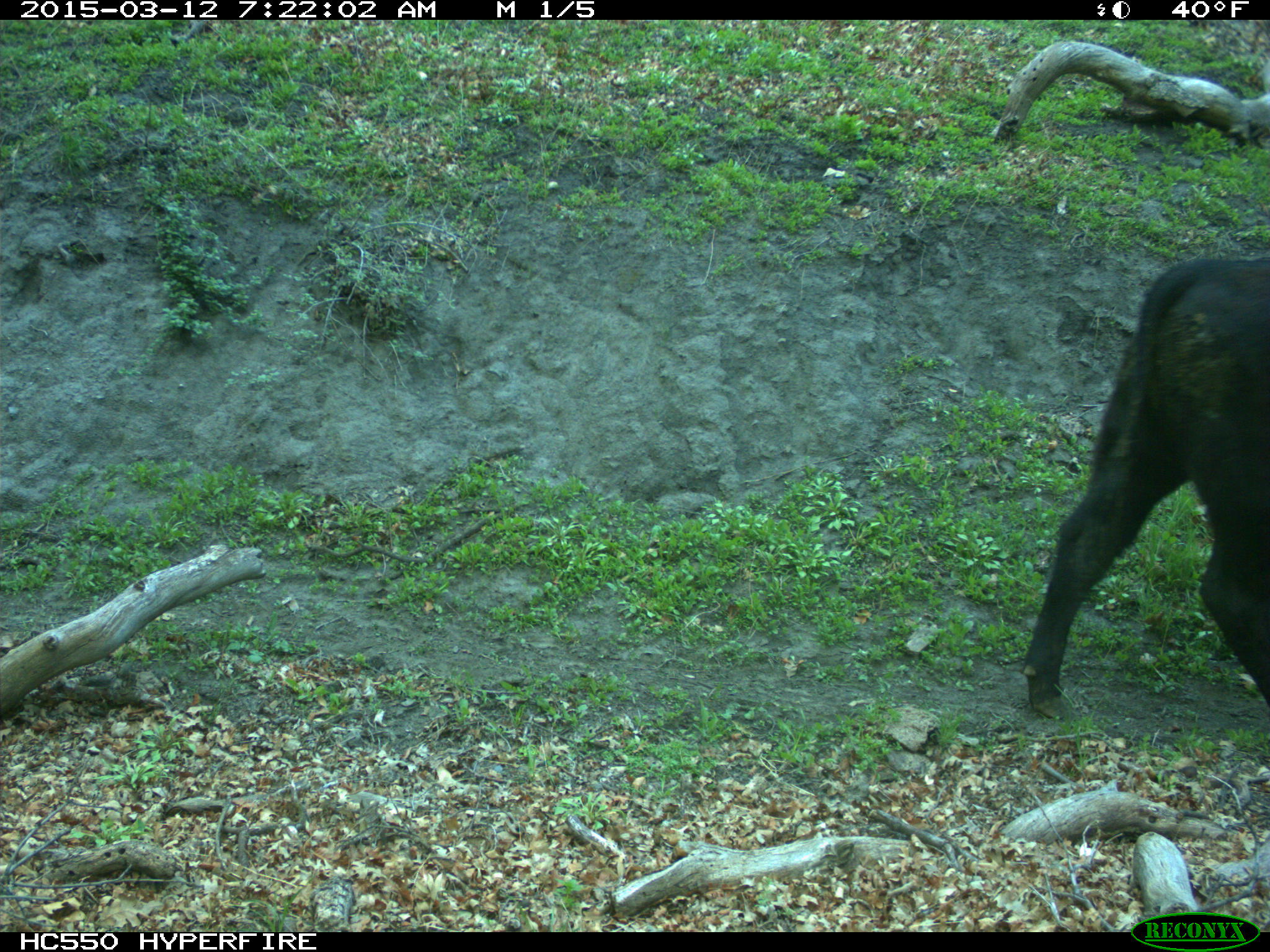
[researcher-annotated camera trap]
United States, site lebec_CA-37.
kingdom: Animalia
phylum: Chordata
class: Mammalia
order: Artiodactyla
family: Bovidae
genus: Bos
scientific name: Bos taurus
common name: domestic cow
Bos taurus (domestic cow).